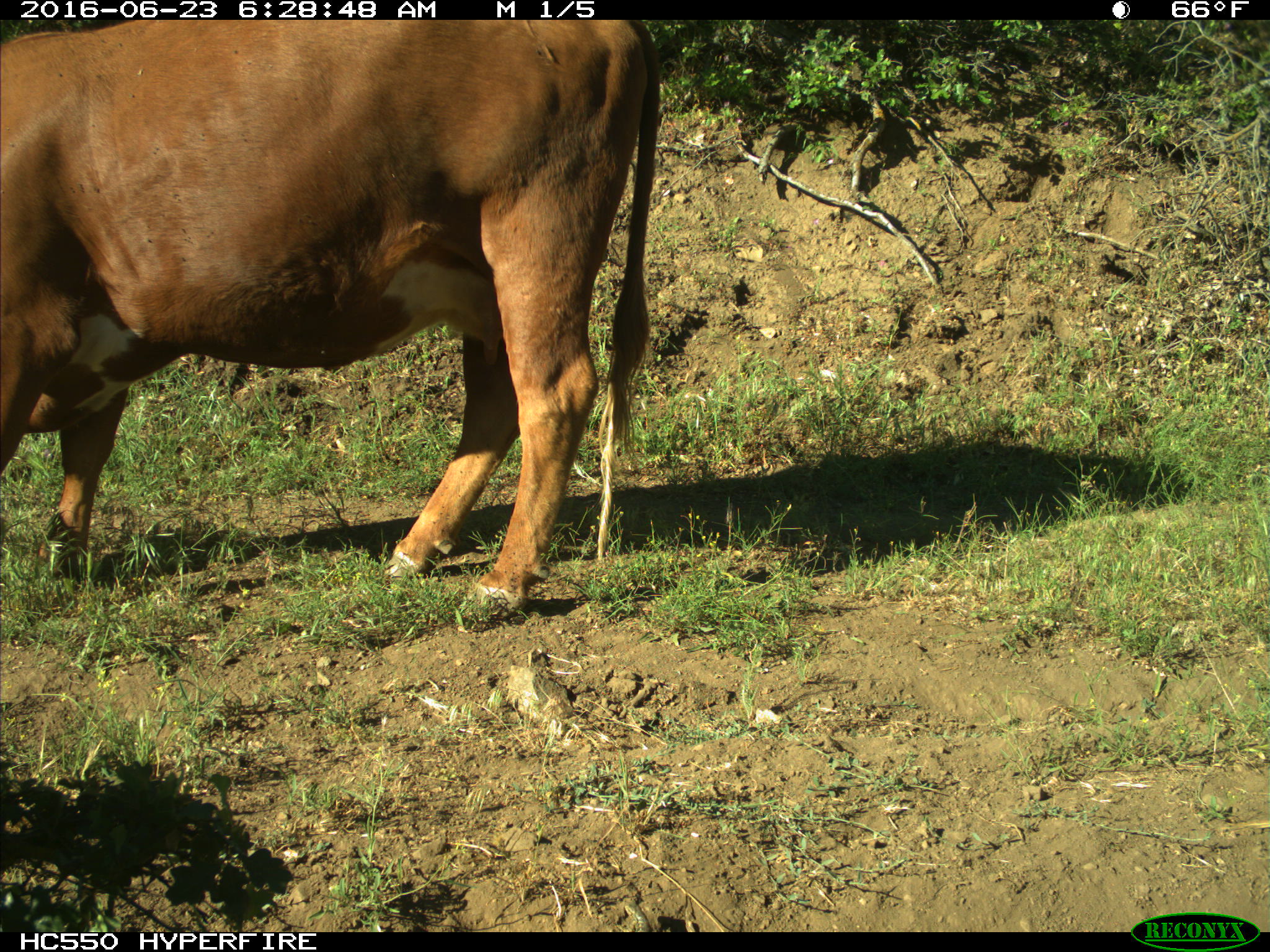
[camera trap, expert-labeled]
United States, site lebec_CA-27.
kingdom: Animalia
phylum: Chordata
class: Mammalia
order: Artiodactyla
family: Bovidae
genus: Bos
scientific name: Bos taurus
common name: domestic cow